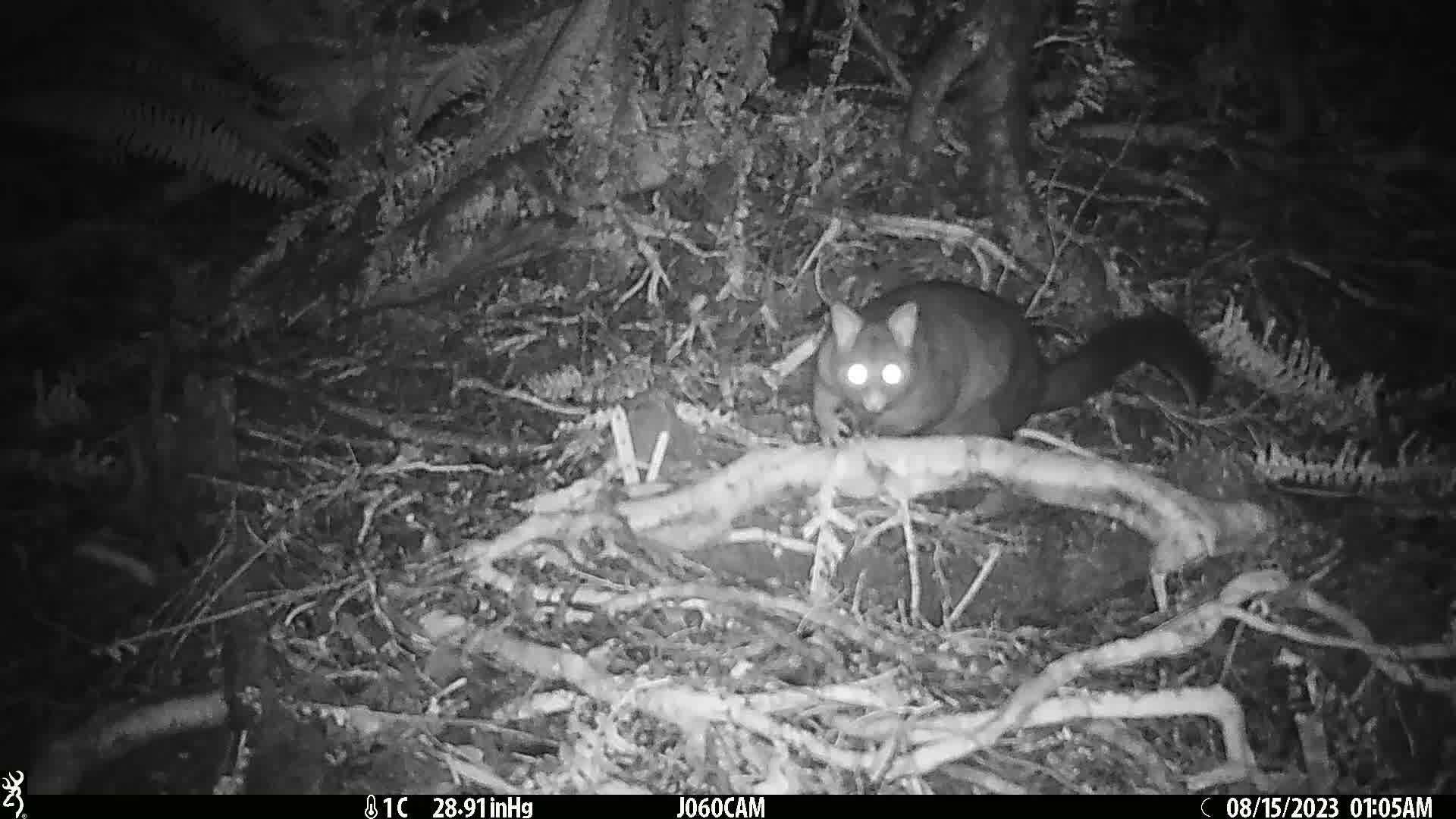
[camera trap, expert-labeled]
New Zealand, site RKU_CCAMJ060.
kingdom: Animalia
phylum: Chordata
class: Mammalia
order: Diprotodontia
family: Phalangeridae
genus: Trichosurus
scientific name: Trichosurus vulpecula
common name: common brushtail possum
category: possum